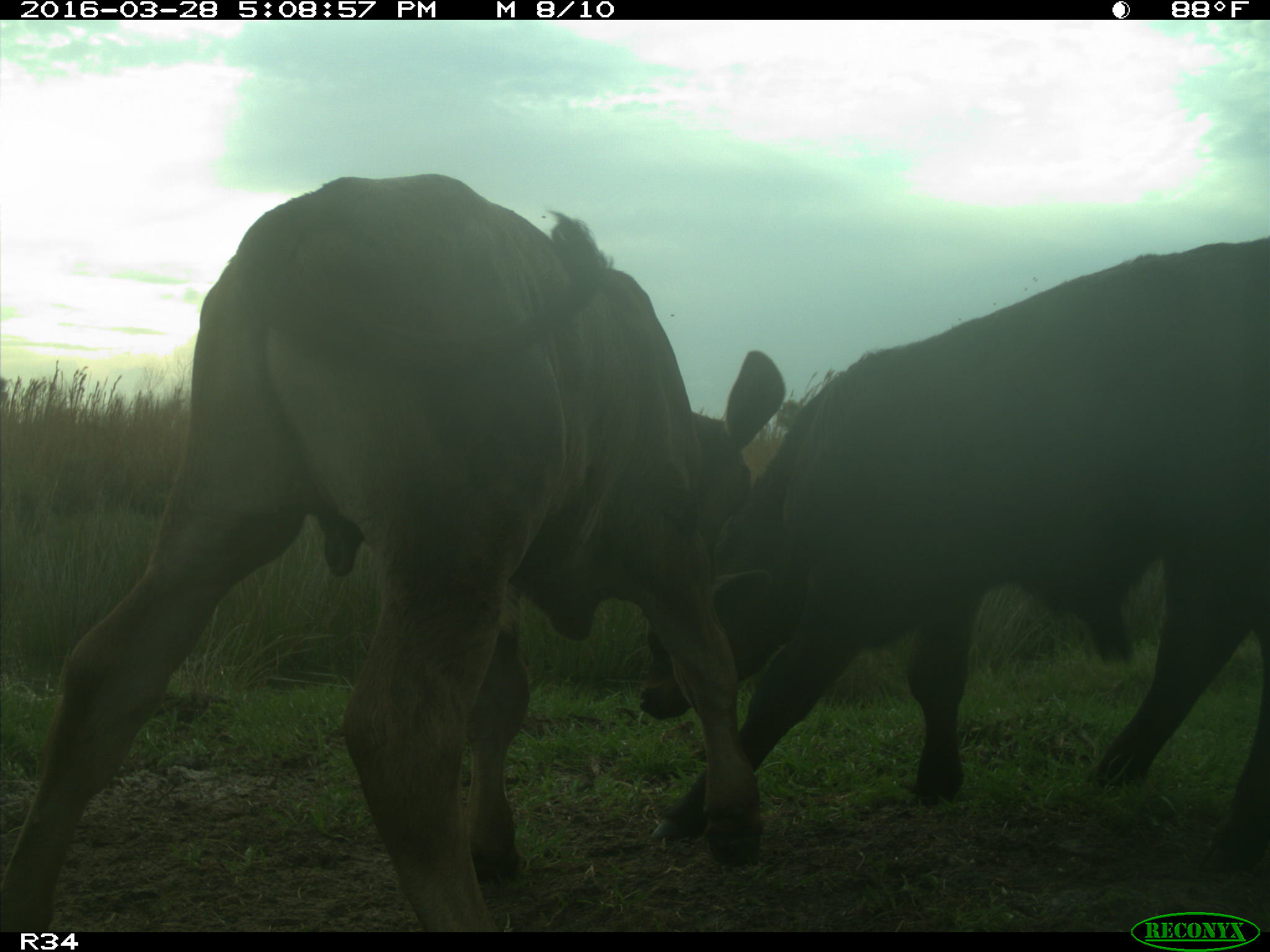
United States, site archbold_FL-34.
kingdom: Animalia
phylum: Chordata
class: Mammalia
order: Artiodactyla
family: Bovidae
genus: Bos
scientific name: Bos taurus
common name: domestic cow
Bos taurus (domestic cow).